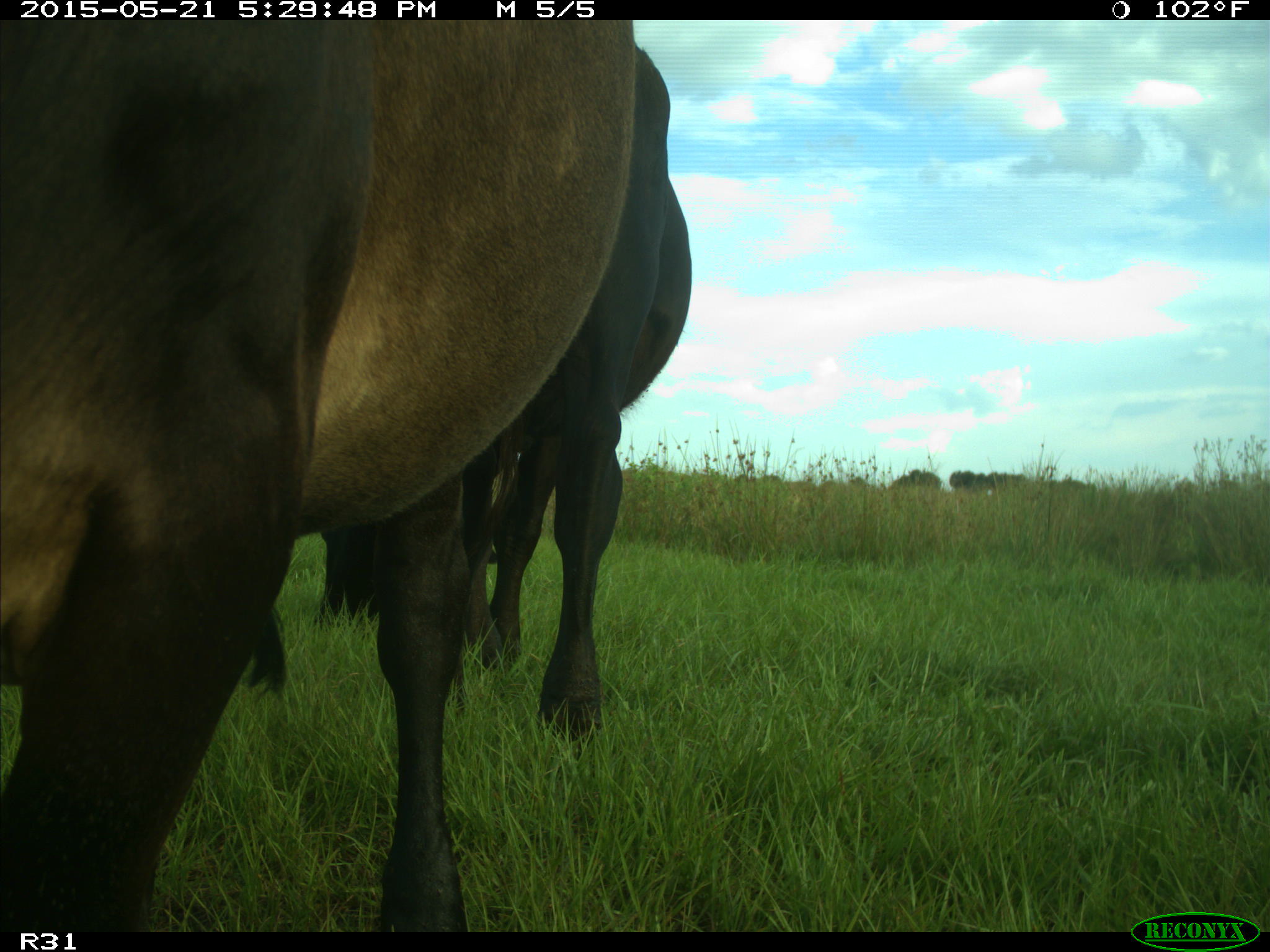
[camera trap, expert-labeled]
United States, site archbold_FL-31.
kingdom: Animalia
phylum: Chordata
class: Mammalia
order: Artiodactyla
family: Bovidae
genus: Bos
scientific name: Bos taurus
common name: domestic cow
Bos taurus (domestic cow).